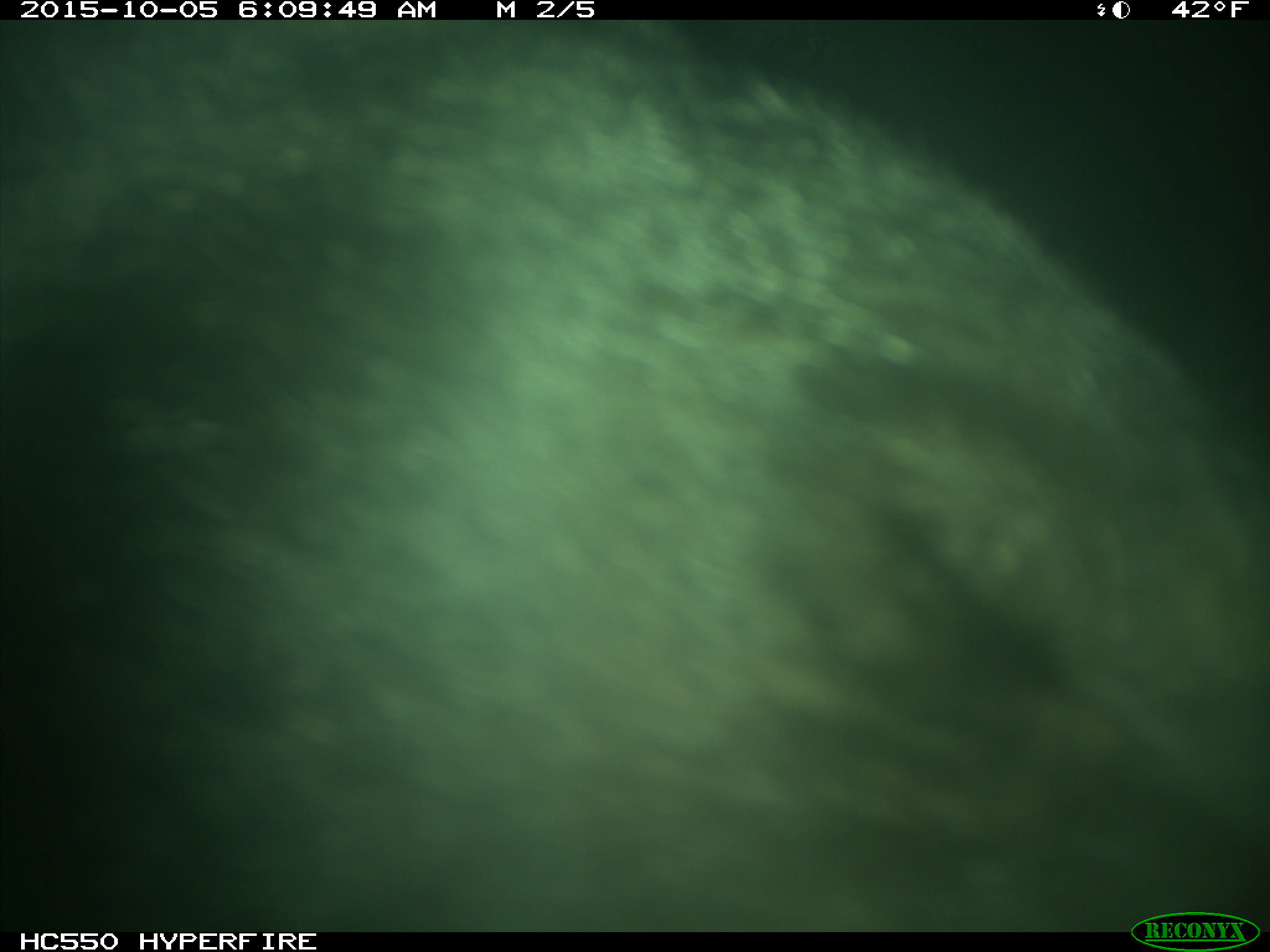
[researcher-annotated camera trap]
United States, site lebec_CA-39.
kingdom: Animalia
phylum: Chordata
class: Mammalia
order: Carnivora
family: Ursidae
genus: Ursus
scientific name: Ursus americanus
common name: american black bear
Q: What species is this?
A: Ursus americanus (american black bear).